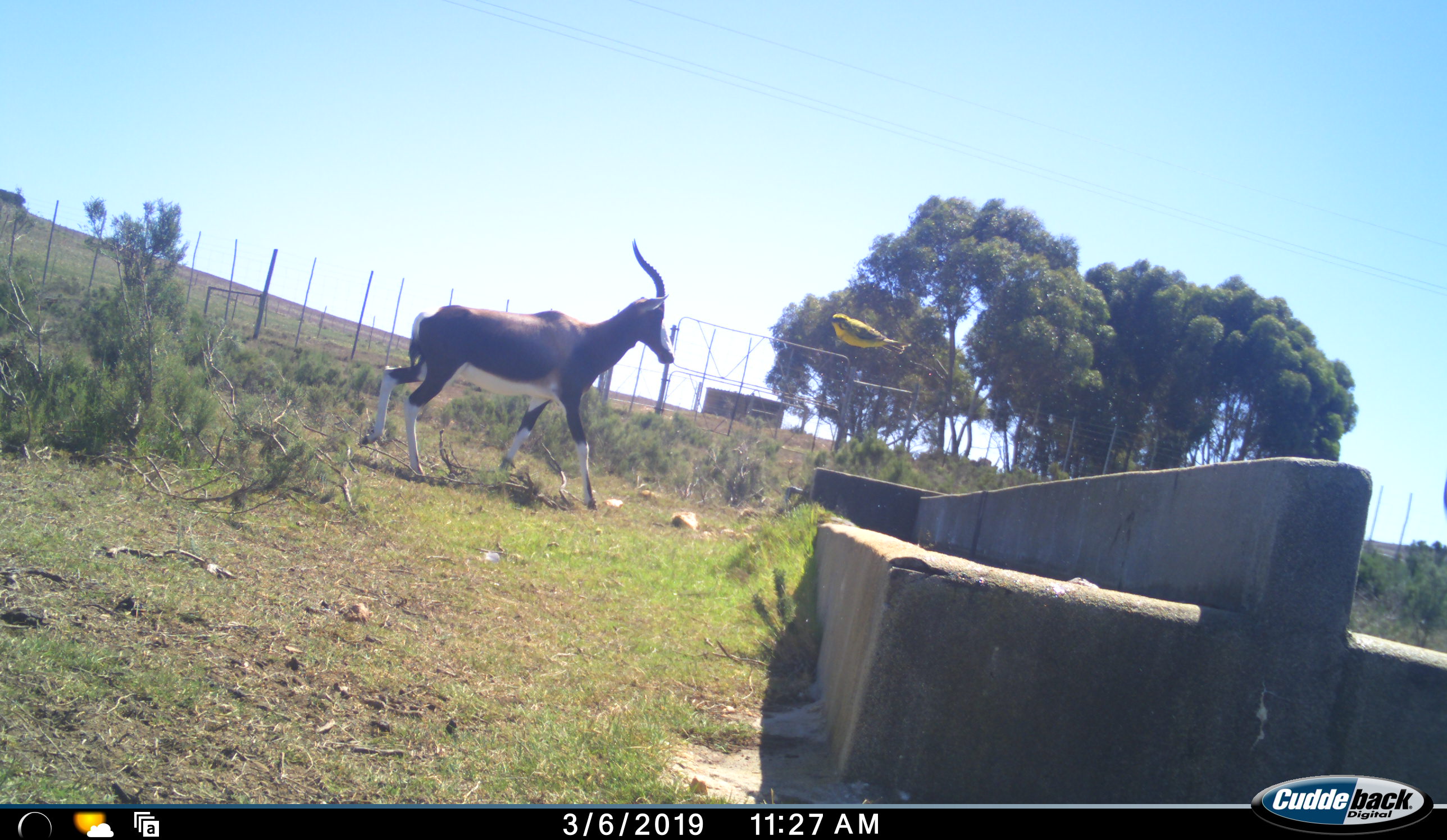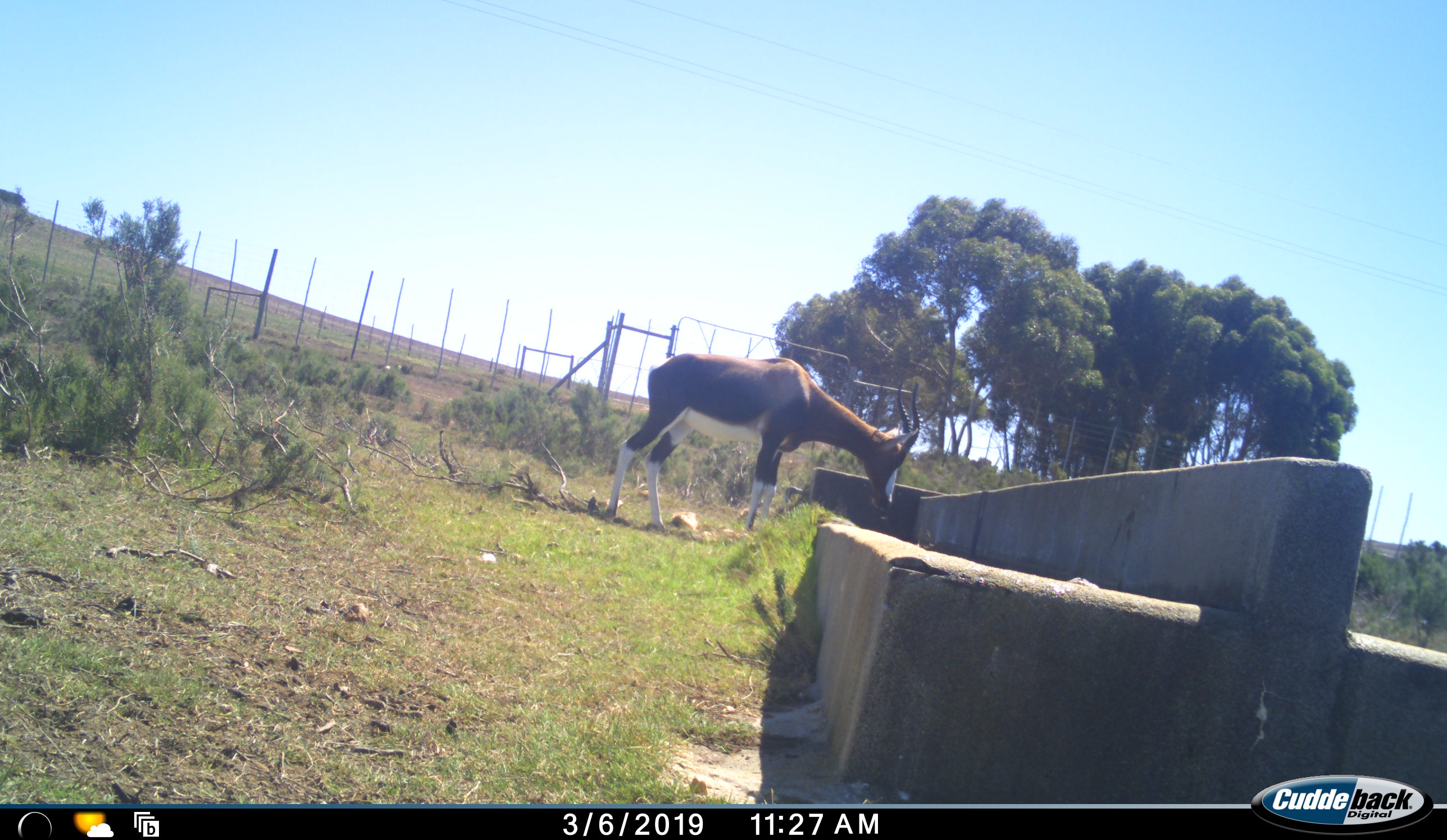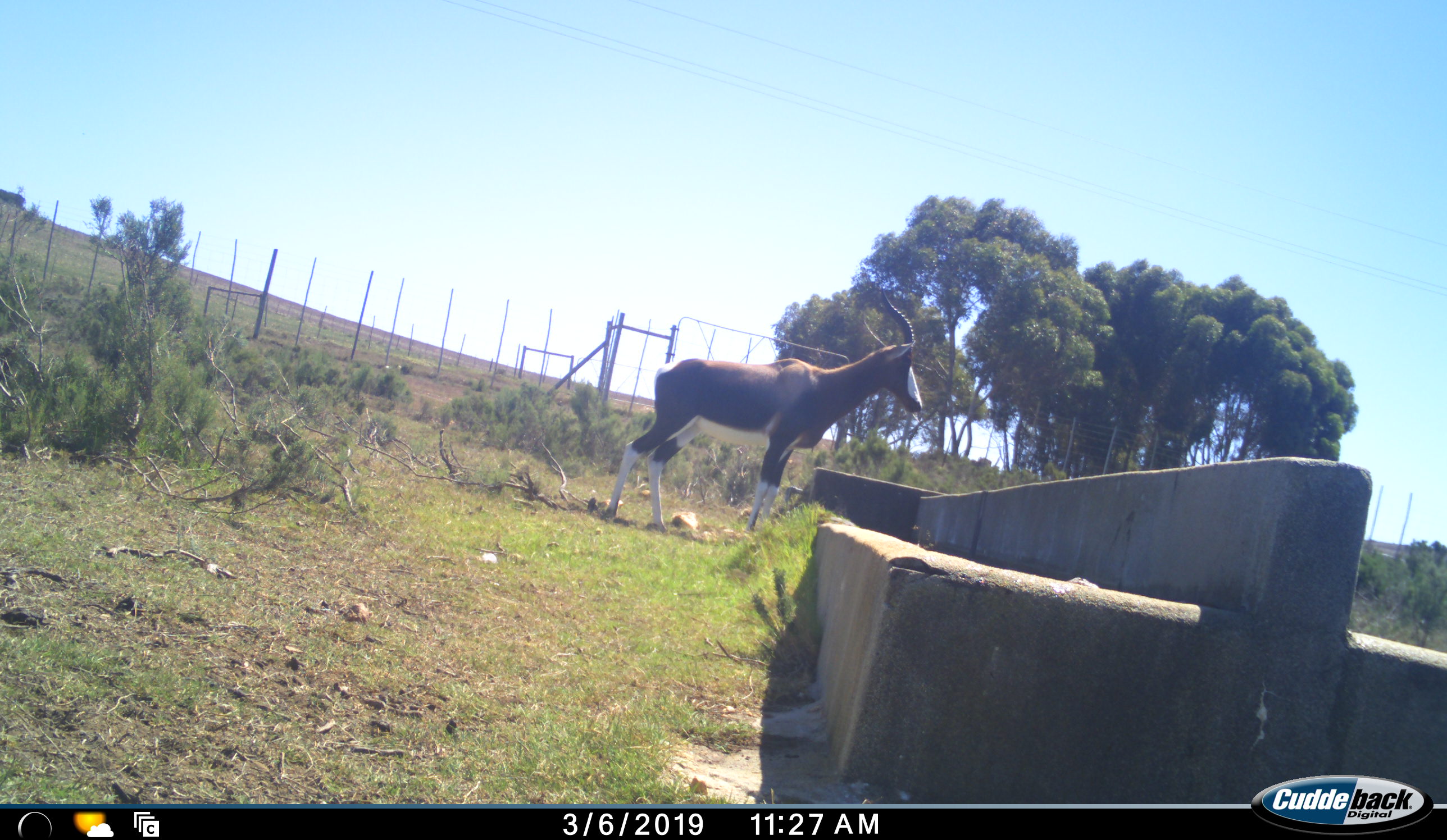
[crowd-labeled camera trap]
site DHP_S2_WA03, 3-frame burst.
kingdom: Animalia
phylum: Chordata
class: Mammalia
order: Artiodactyla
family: Bovidae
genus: Damaliscus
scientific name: Damaliscus pygargus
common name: bontebok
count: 1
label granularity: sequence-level